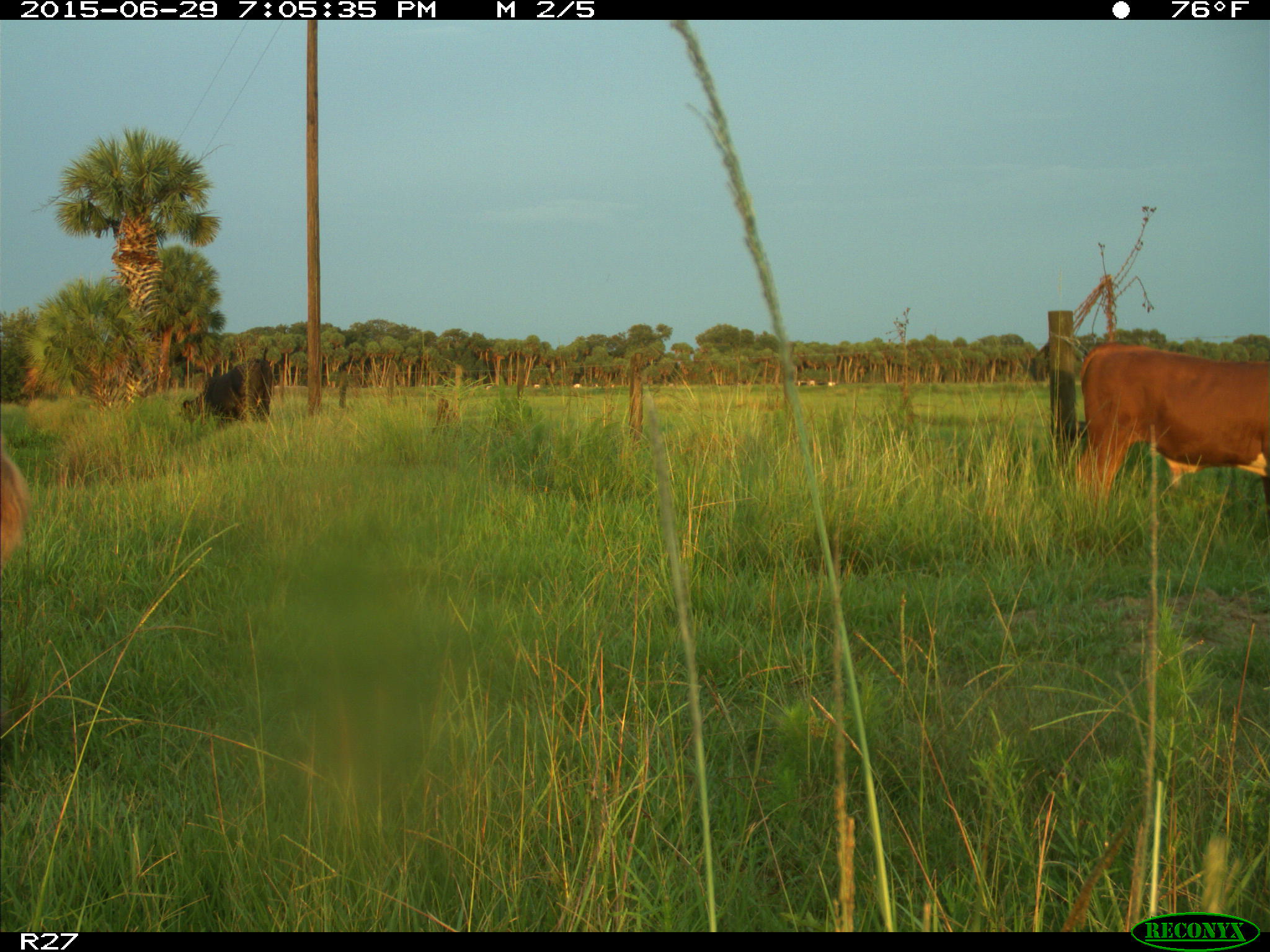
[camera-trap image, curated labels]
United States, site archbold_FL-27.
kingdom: Animalia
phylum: Chordata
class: Mammalia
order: Artiodactyla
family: Bovidae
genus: Bos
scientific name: Bos taurus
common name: domestic cow